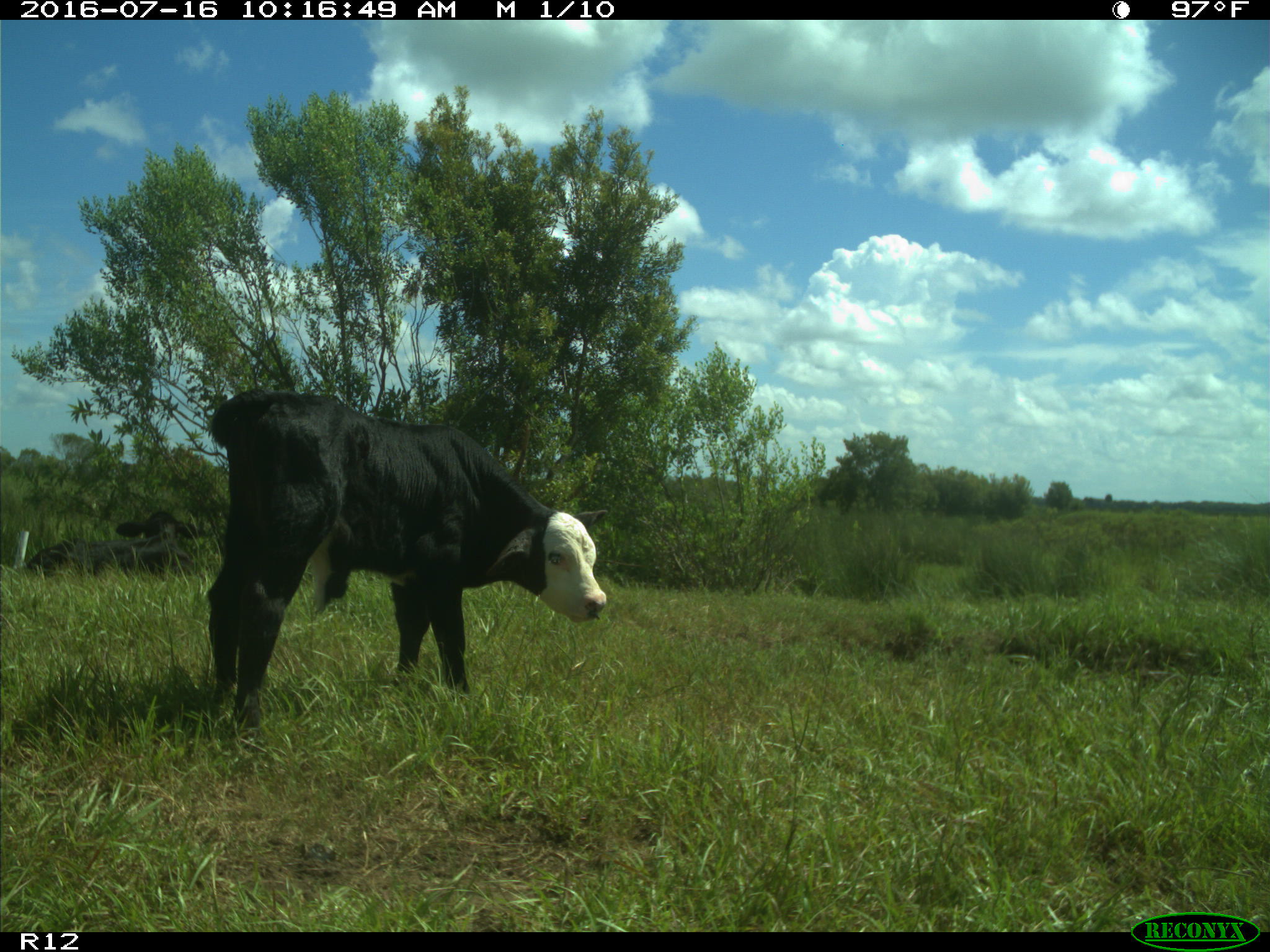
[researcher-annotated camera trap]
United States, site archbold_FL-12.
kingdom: Animalia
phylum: Chordata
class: Mammalia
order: Artiodactyla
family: Bovidae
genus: Bos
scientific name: Bos taurus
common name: domestic cow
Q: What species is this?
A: Bos taurus (domestic cow).